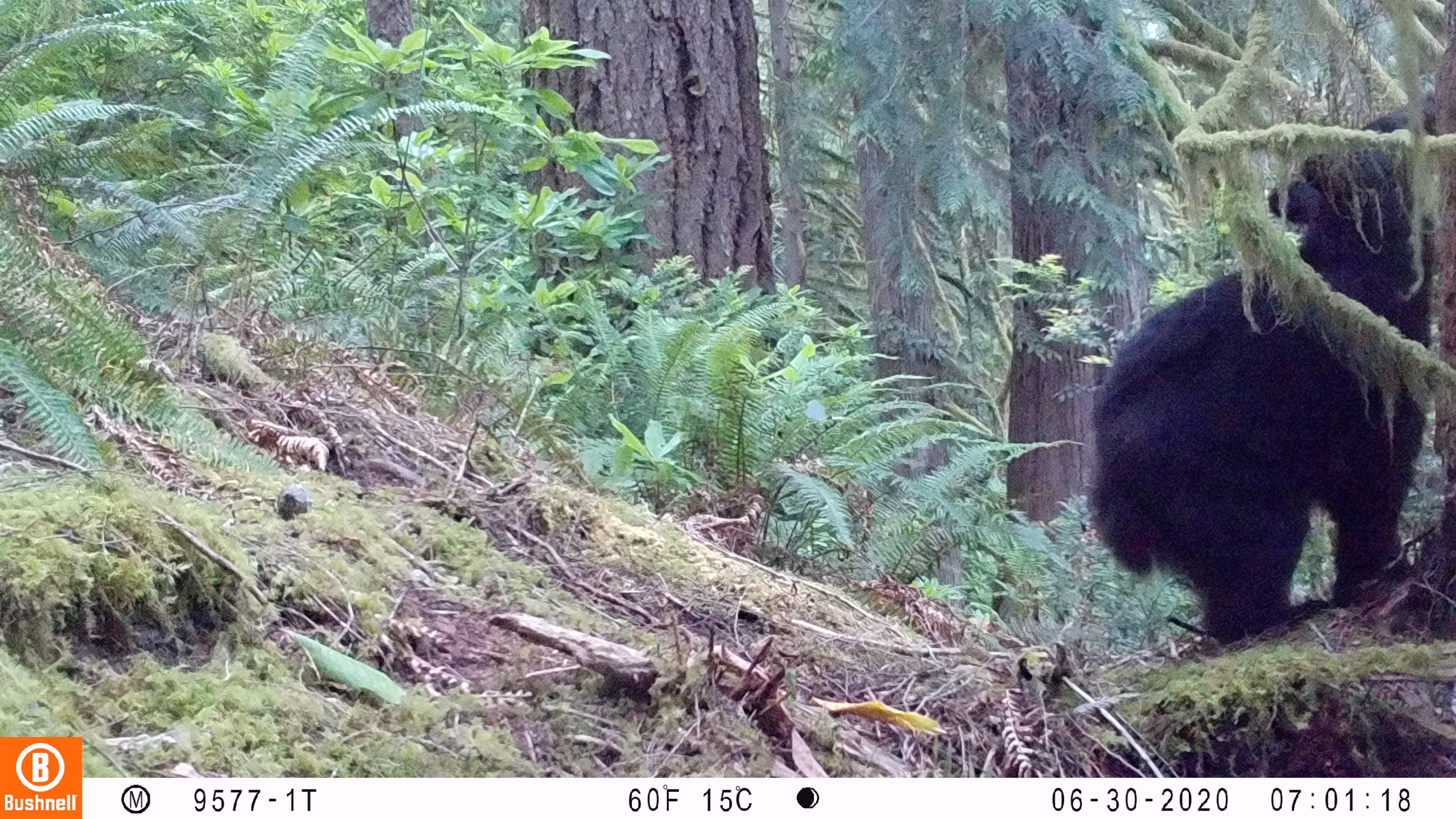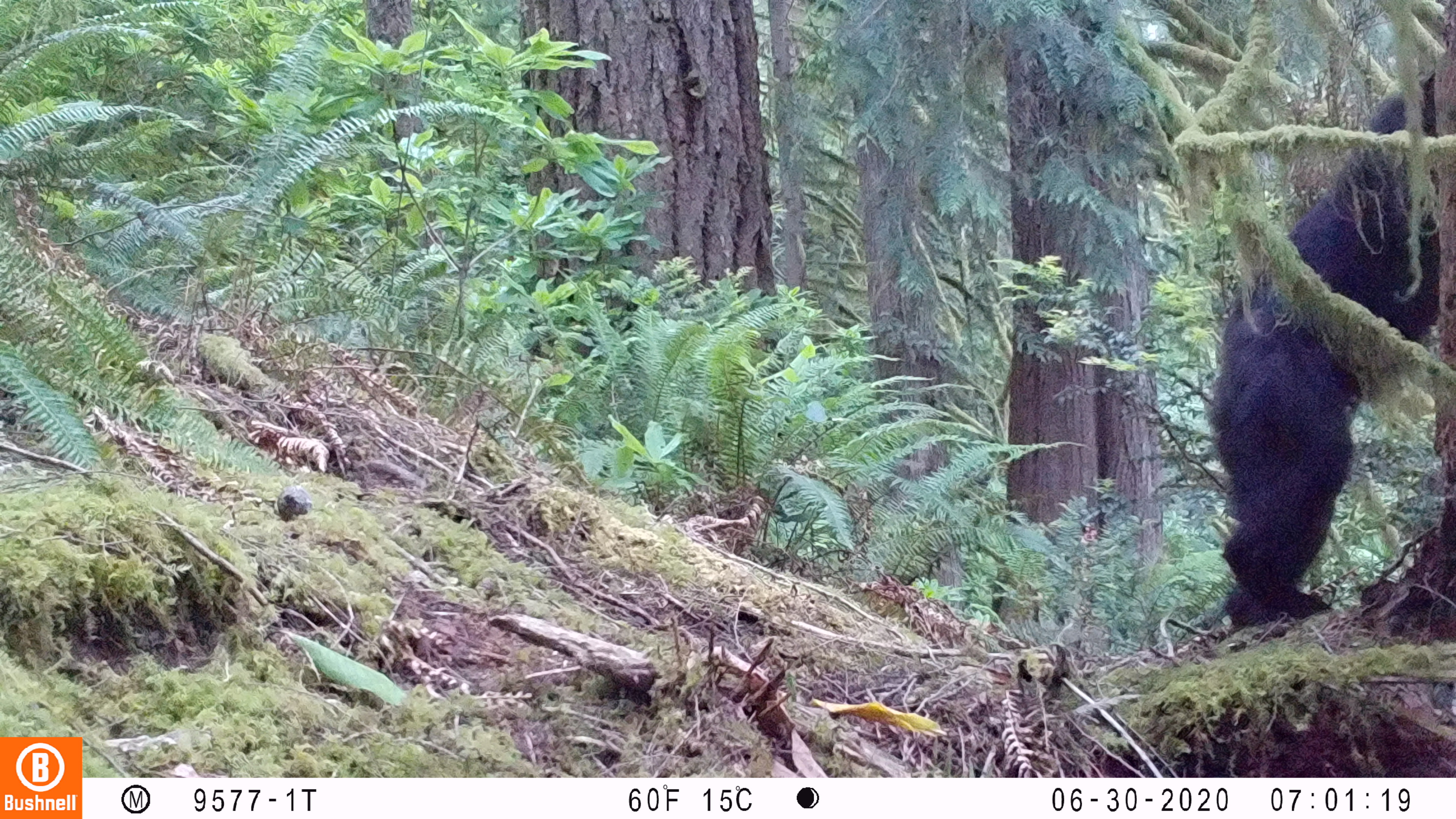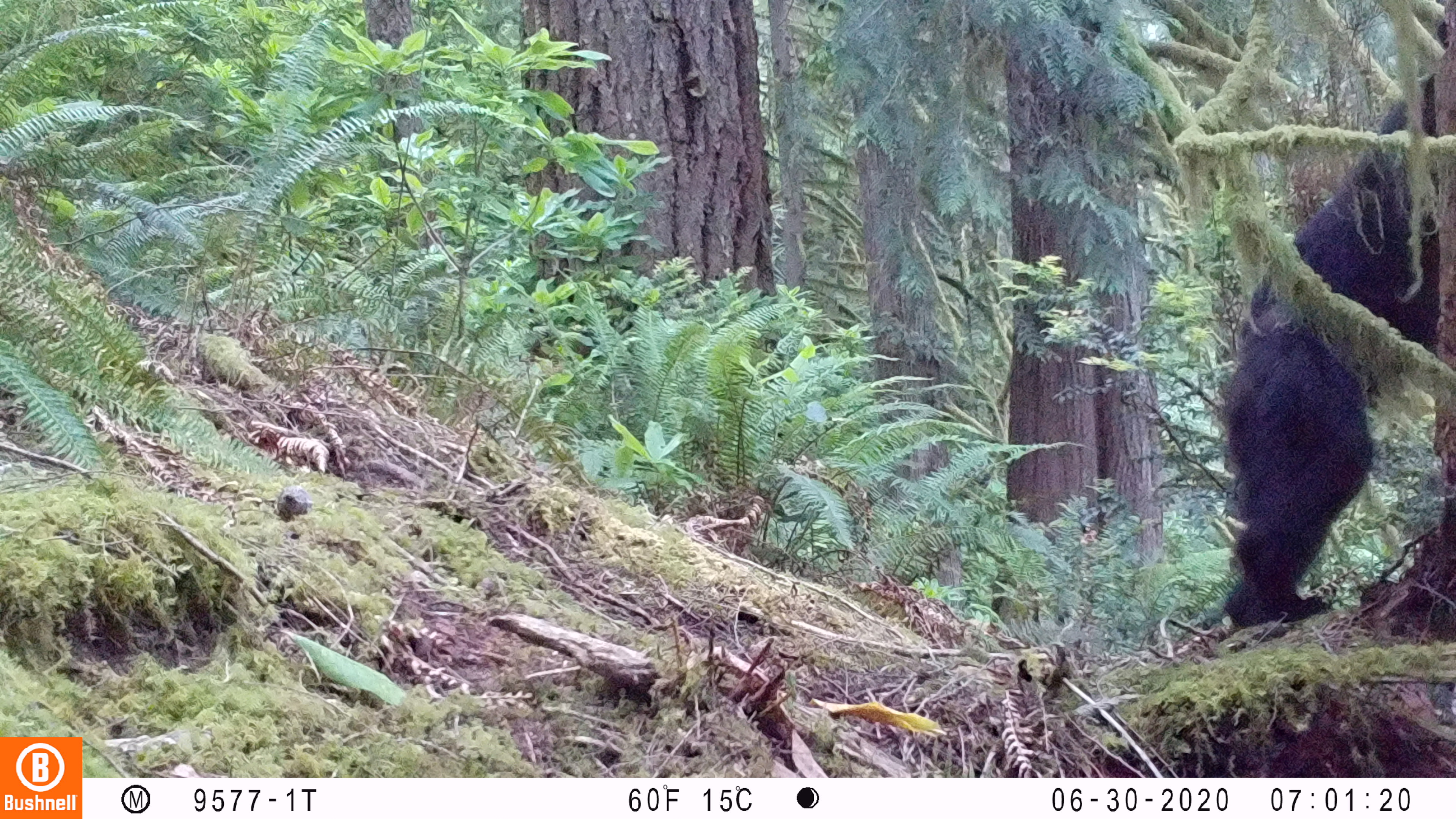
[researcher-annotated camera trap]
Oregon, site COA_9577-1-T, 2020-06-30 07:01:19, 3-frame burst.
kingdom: Animalia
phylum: Chordata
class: Mammalia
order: Carnivora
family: Ursidae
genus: Ursus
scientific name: Ursus americanus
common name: american black bear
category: black bear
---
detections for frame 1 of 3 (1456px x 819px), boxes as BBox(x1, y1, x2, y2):
black bear: BBox(1091, 84, 1445, 630)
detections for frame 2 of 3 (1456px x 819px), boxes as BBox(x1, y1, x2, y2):
black bear: BBox(1209, 73, 1446, 626)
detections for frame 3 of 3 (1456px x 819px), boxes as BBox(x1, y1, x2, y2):
black bear: BBox(1199, 82, 1446, 632)